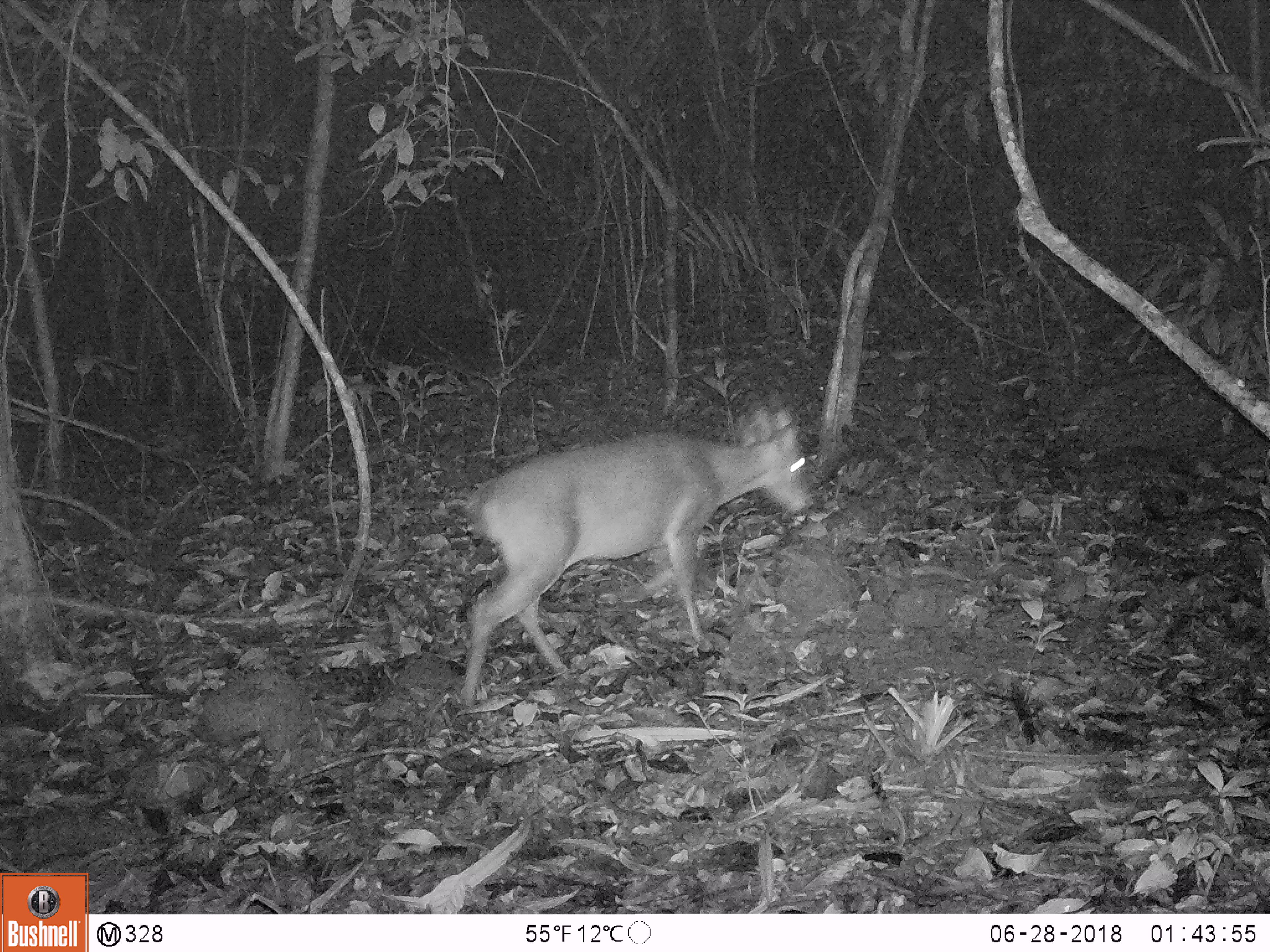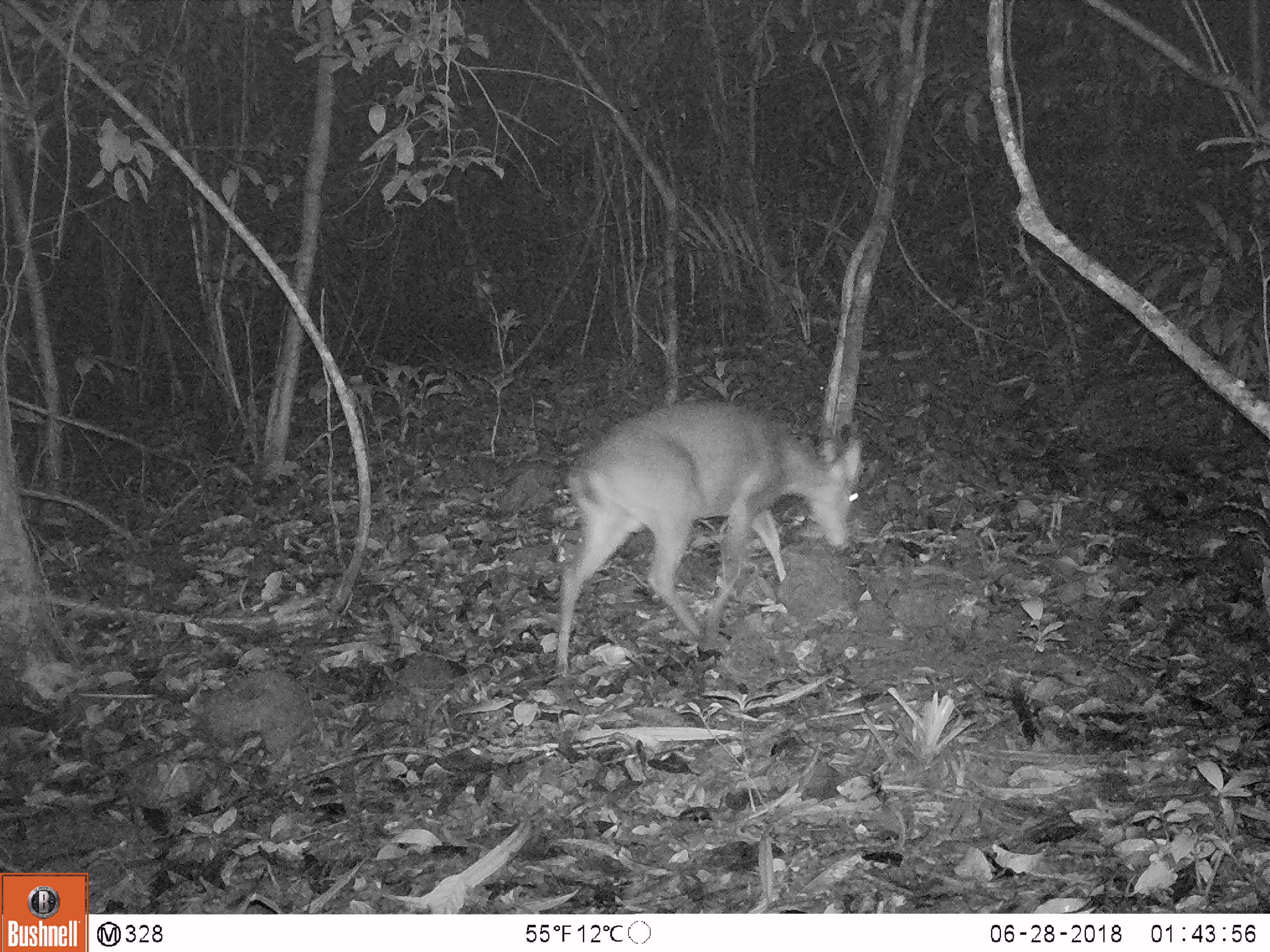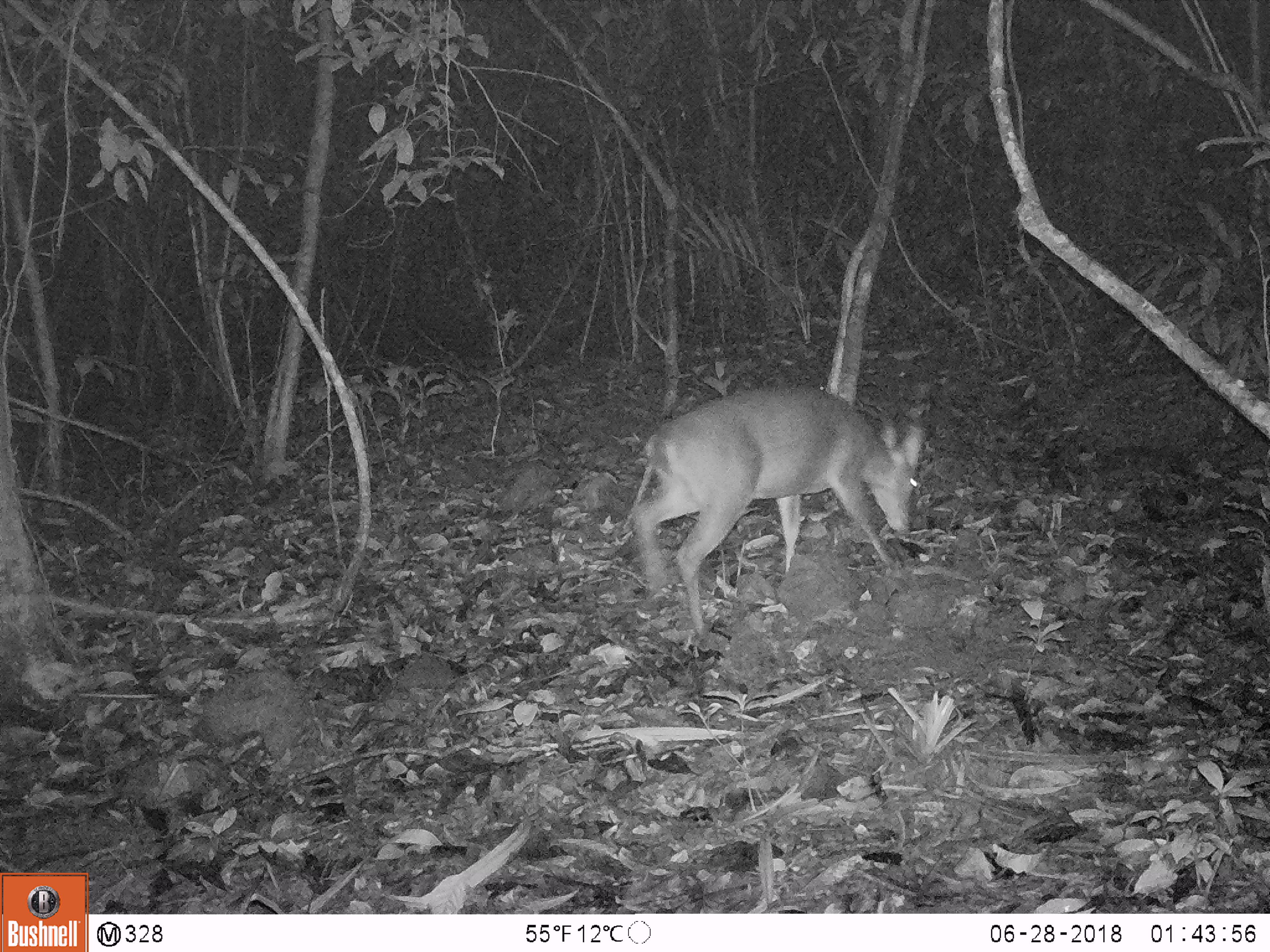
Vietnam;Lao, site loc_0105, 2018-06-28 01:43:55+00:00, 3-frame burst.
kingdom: Animalia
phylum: Chordata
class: Mammalia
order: Artiodactyla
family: Cervidae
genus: Muntiacus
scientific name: Muntiacus vuquangensis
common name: large-antlered muntjac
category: large antlered muntjac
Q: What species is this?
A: Large antlered muntjac (large-antlered muntjac) (Muntiacus vuquangensis).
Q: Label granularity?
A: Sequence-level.